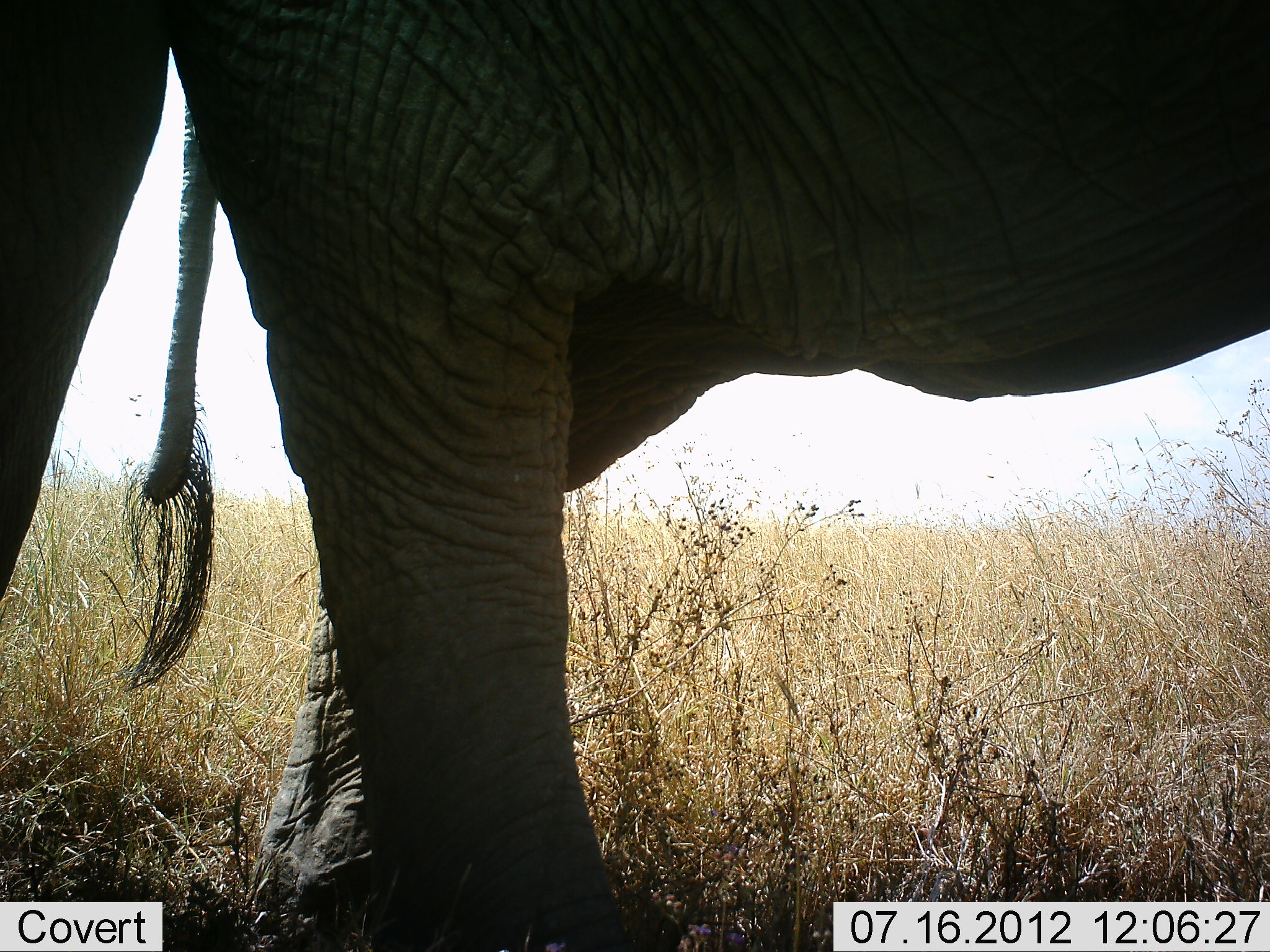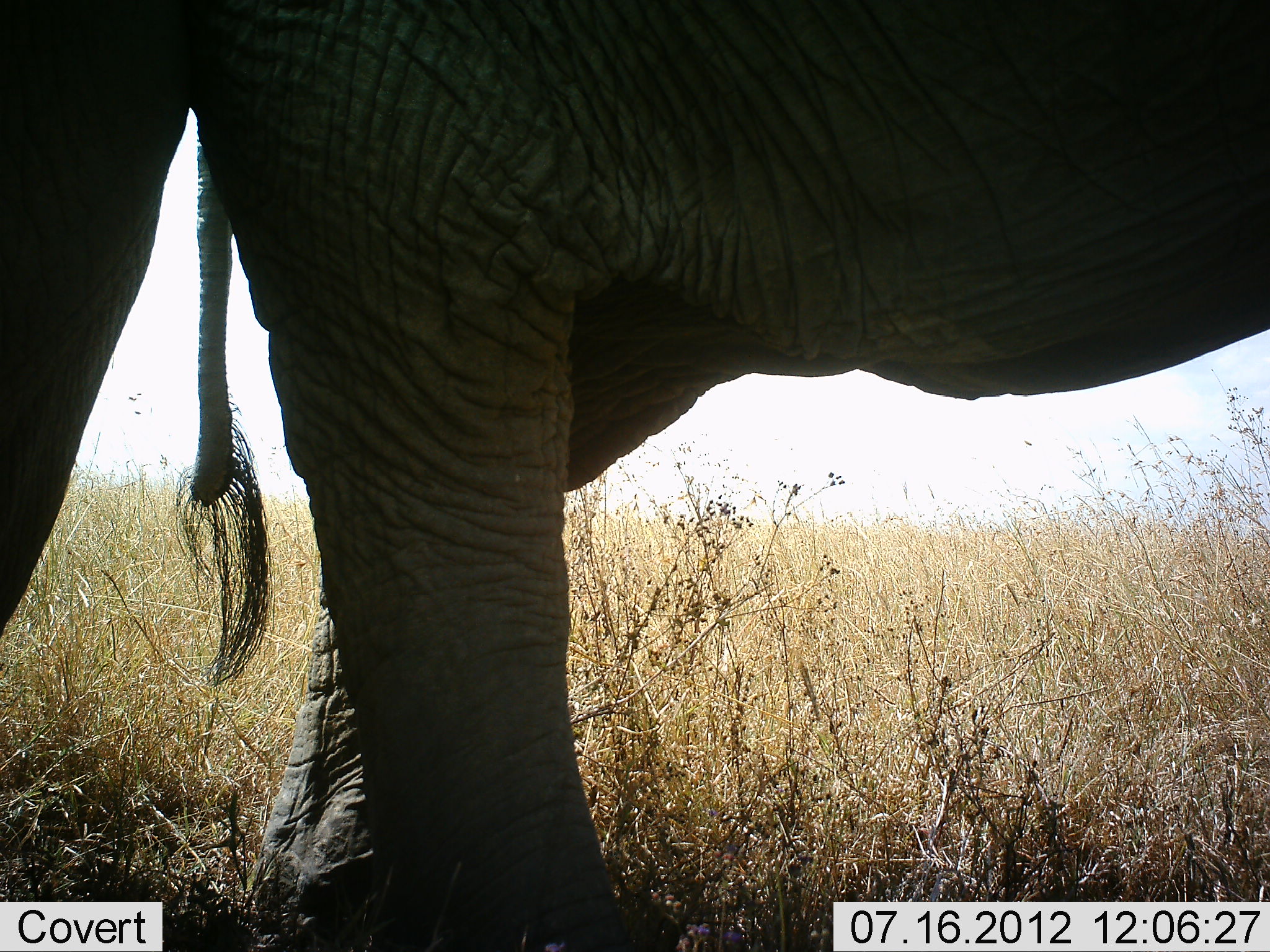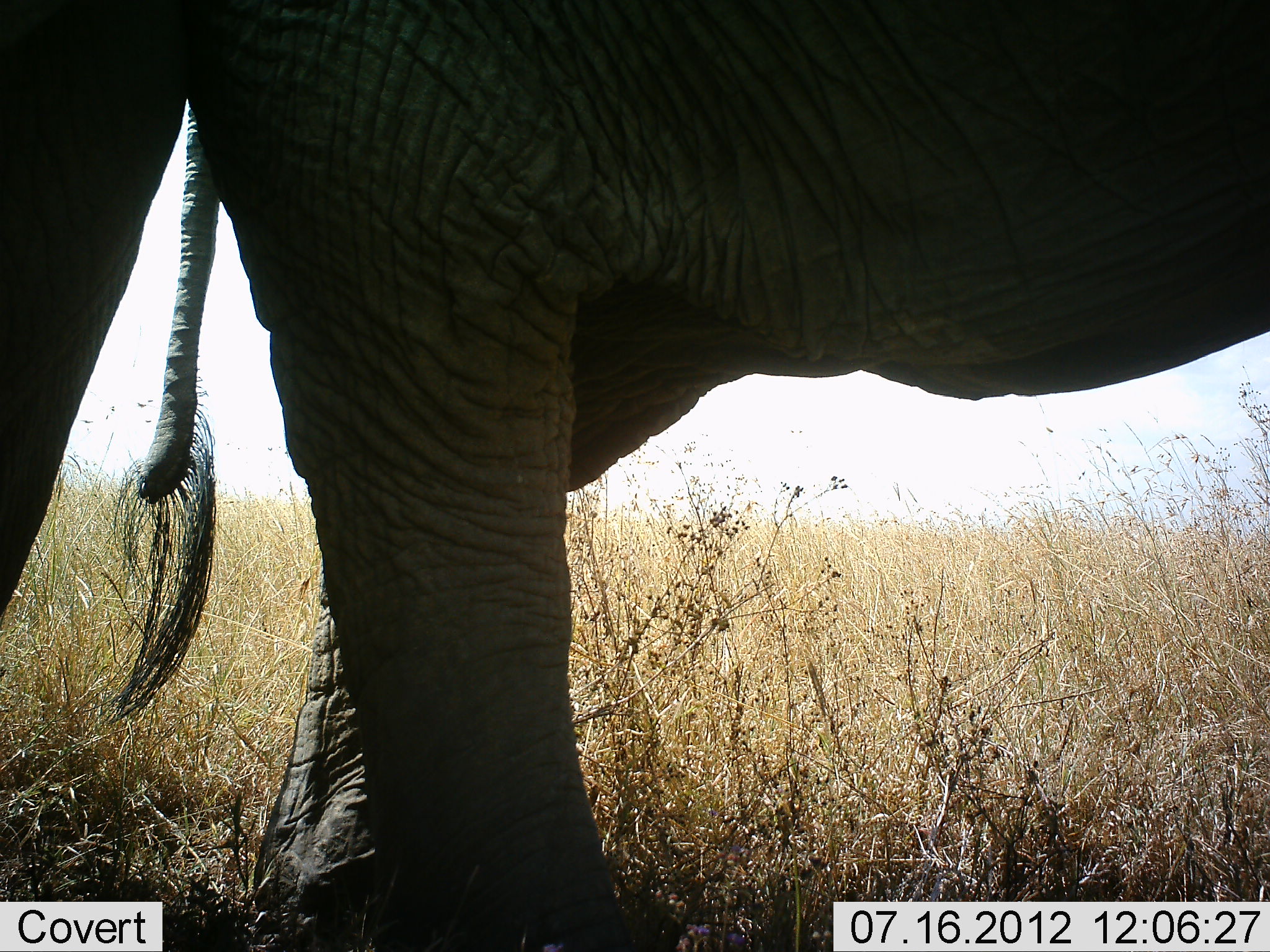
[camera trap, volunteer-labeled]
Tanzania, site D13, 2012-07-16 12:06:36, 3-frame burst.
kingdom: Animalia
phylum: Chordata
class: Mammalia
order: Proboscidea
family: Elephantidae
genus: Loxodonta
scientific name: Loxodonta africana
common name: african bush elephant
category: elephant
Elephant (african bush elephant) (Loxodonta africana), count 1. Behavior (volunteer vote fractions): standing 100%, resting 0%, moving 9%, interacting 0%. Young present (vote fraction): 0%. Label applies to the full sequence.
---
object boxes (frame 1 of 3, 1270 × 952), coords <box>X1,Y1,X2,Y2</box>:
animal: <box>1,0,1270,951</box>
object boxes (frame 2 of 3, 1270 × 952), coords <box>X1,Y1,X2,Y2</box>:
animal: <box>0,0,1270,952</box>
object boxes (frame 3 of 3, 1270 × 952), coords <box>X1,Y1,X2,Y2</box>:
animal: <box>0,0,1269,951</box>